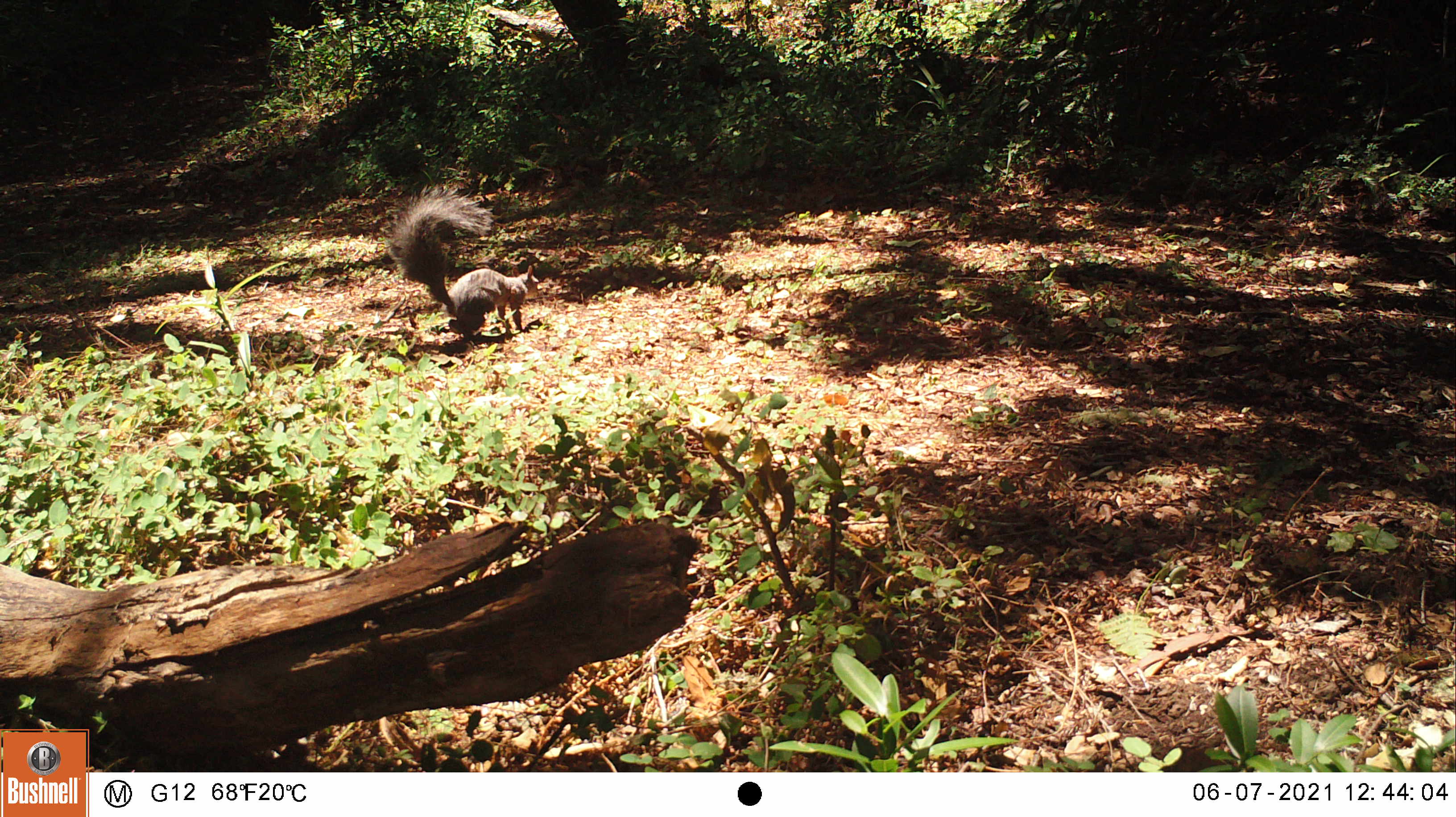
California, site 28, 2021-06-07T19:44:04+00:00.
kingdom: Animalia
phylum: Chordata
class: Mammalia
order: Rodentia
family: Sciuridae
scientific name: Sciuridae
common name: squirrel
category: unknown squirrel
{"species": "unknown squirrel (squirrel) (Sciuridae)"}